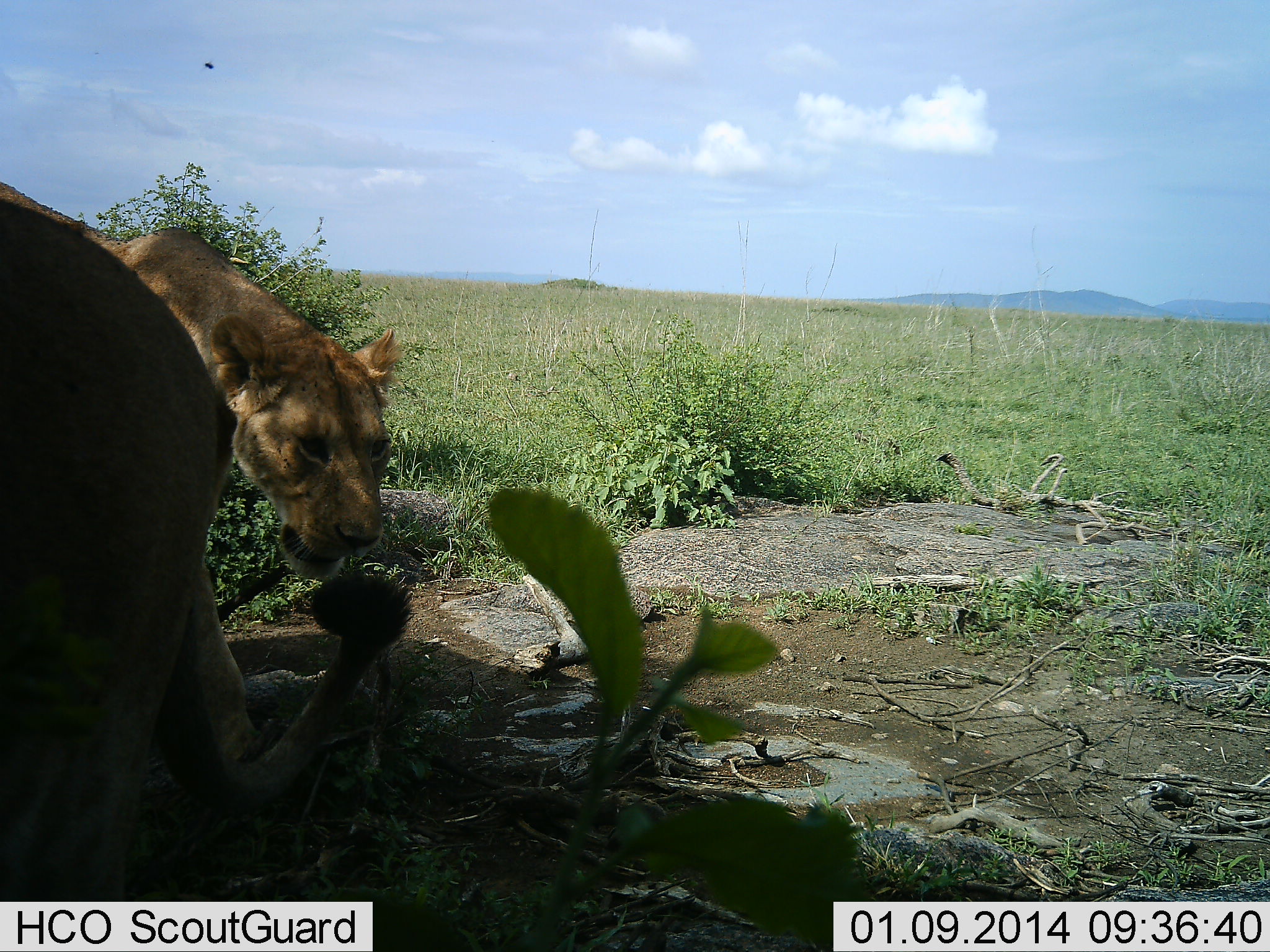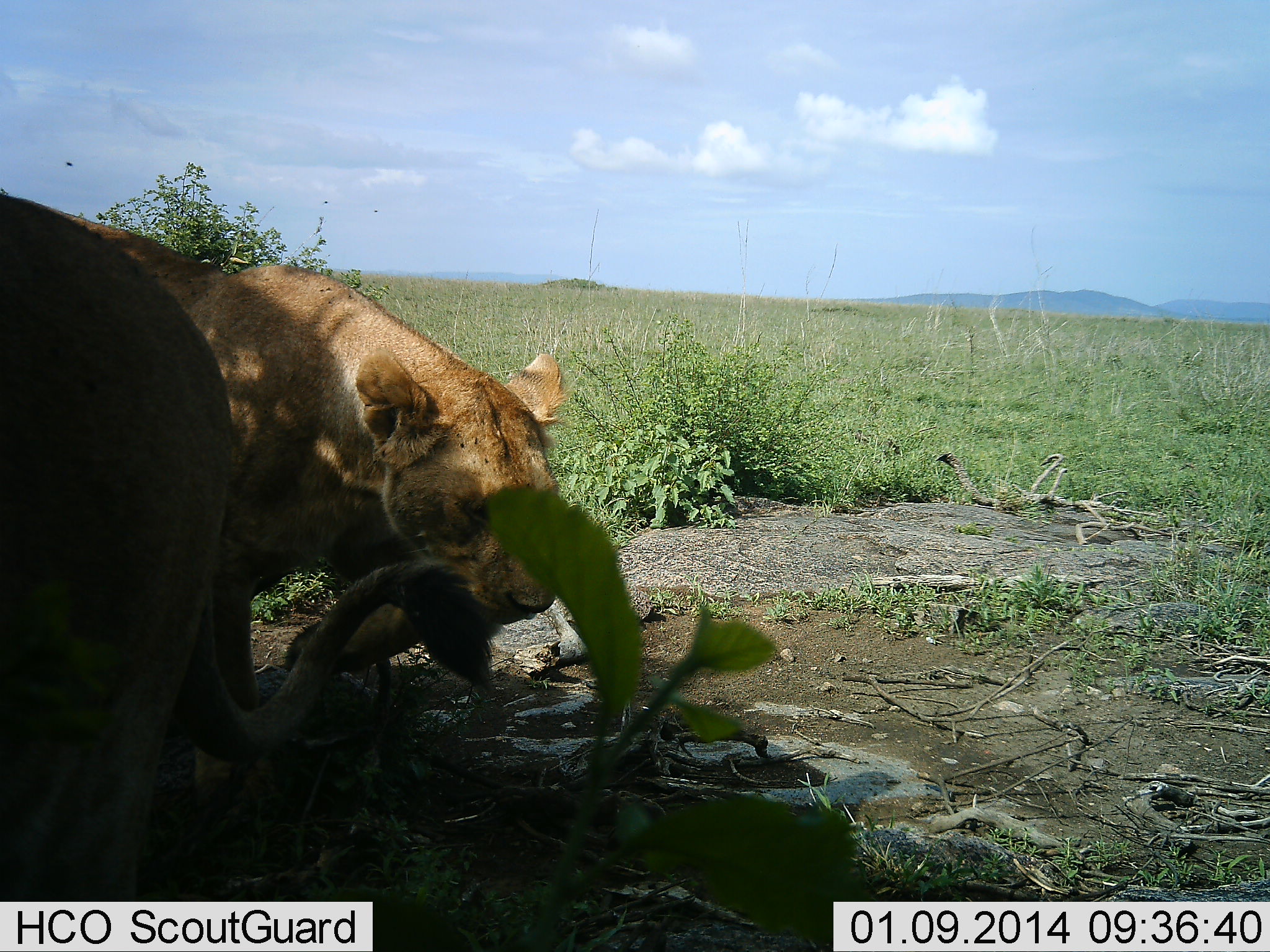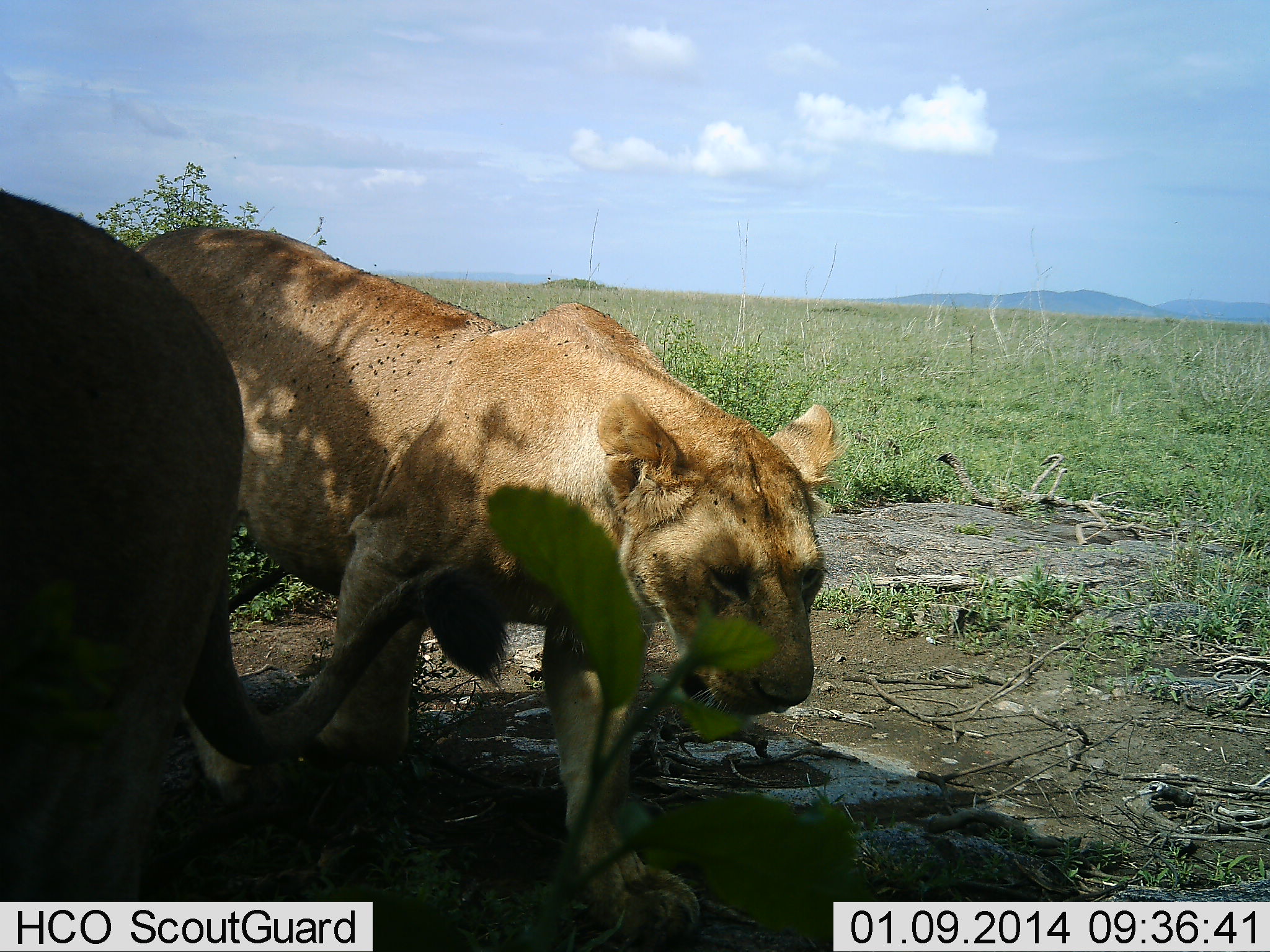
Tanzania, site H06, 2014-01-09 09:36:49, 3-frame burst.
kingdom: Animalia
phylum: Chordata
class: Mammalia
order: Carnivora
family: Felidae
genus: Panthera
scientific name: Panthera leo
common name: lion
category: lionfemale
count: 2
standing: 64%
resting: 18%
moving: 82%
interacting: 0%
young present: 9%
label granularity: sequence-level